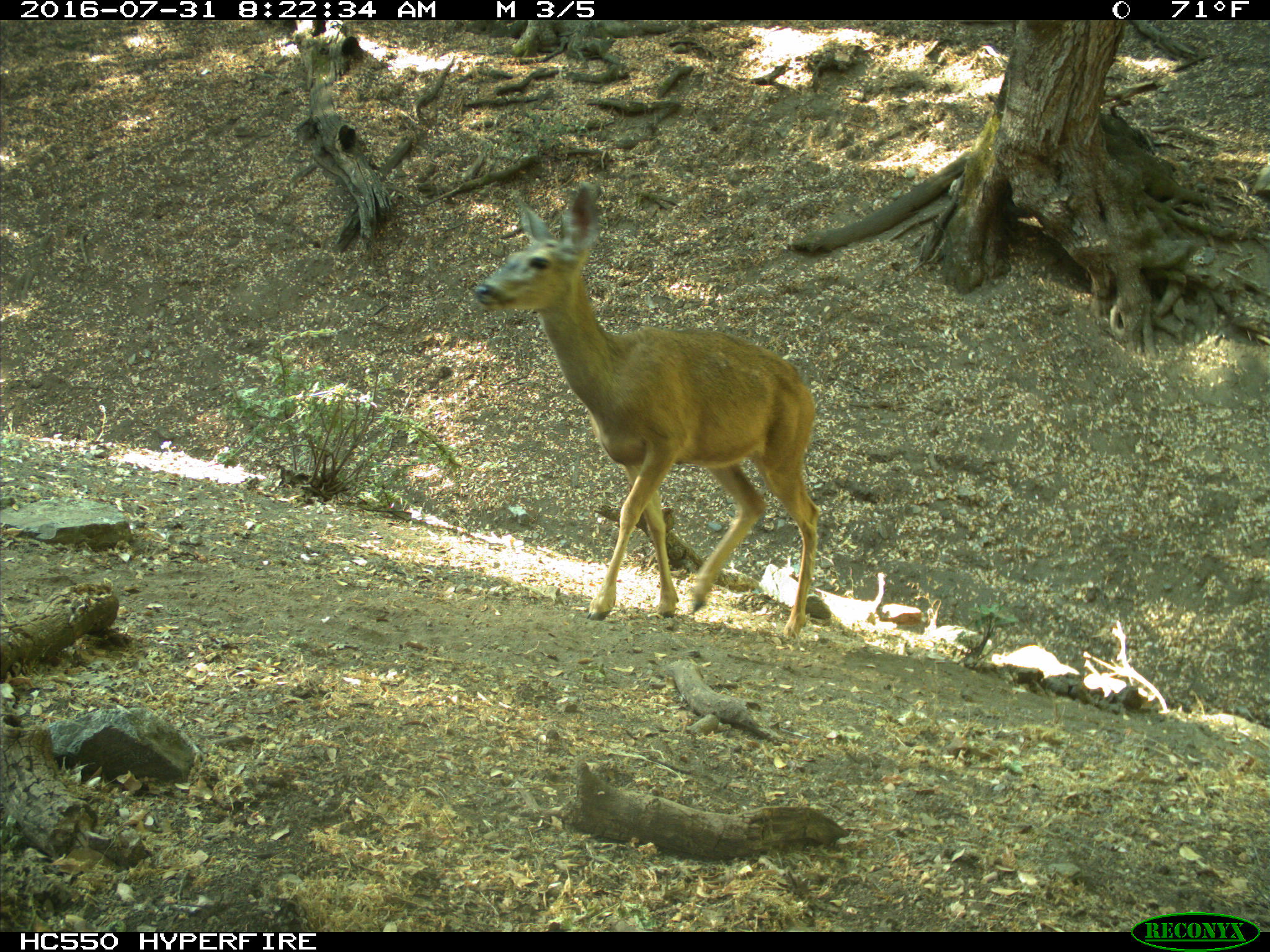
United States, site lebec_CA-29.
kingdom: Animalia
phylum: Chordata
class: Mammalia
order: Artiodactyla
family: Cervidae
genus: Odocoileus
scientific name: Odocoileus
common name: deer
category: unidentified deer